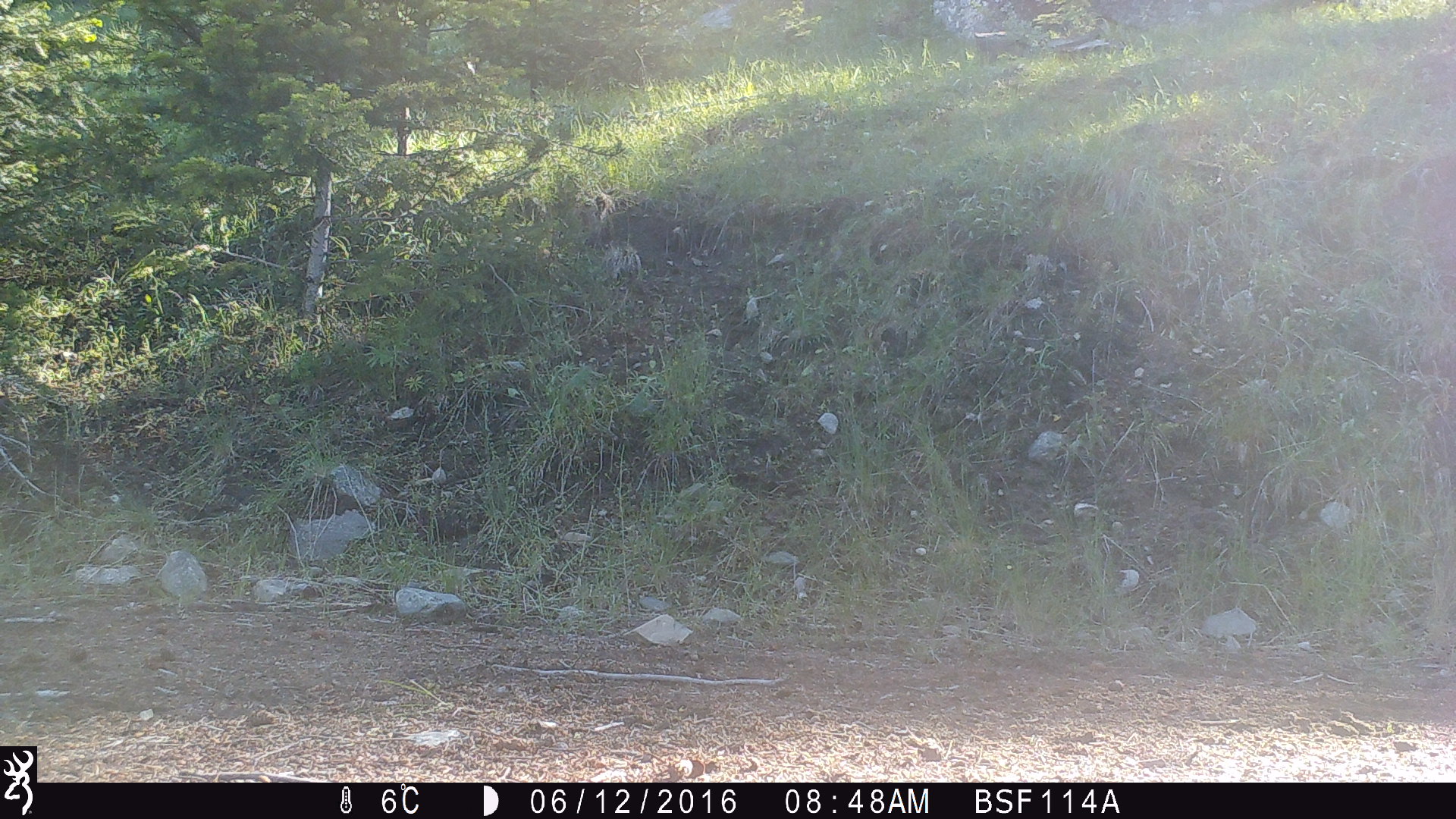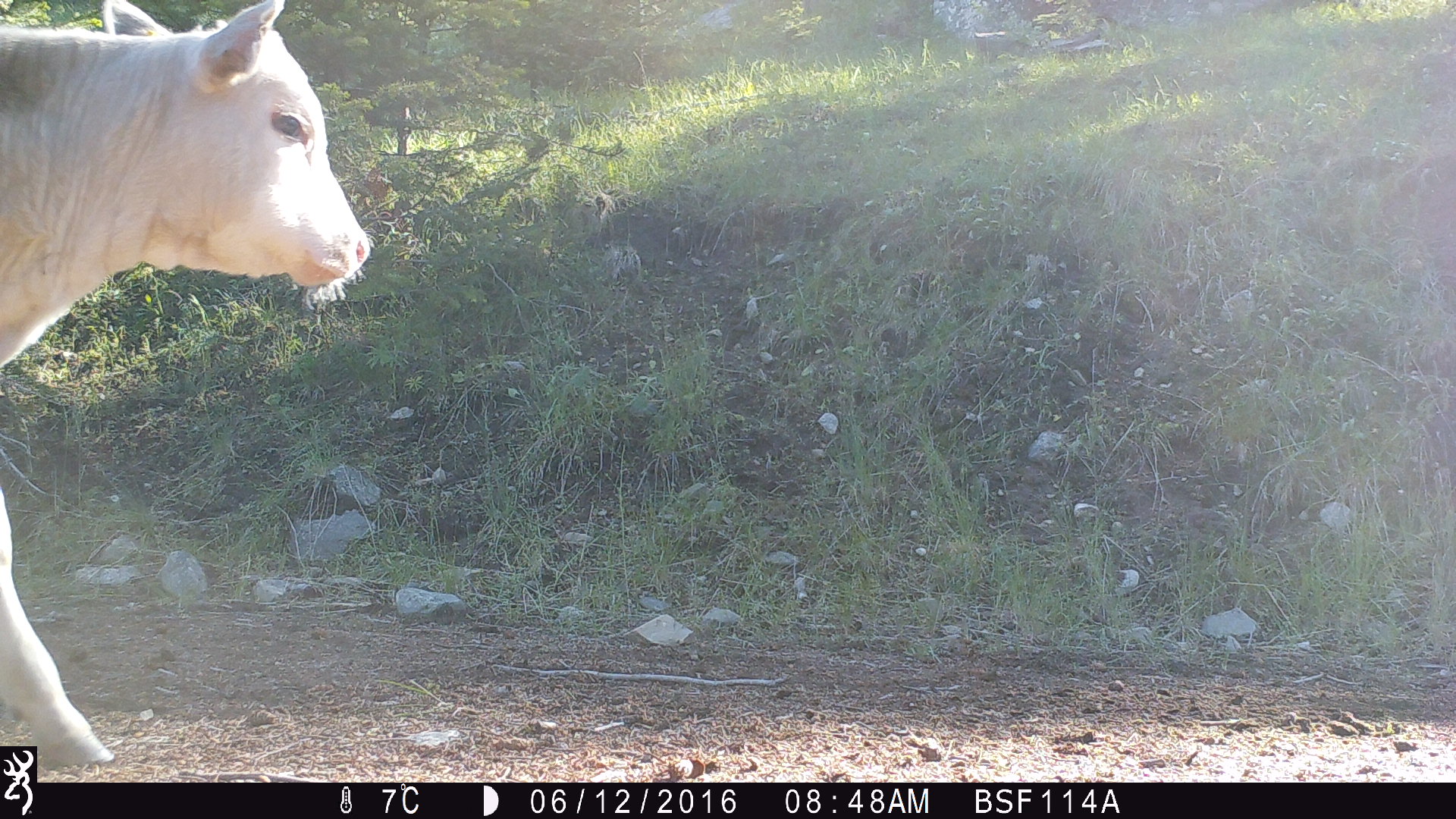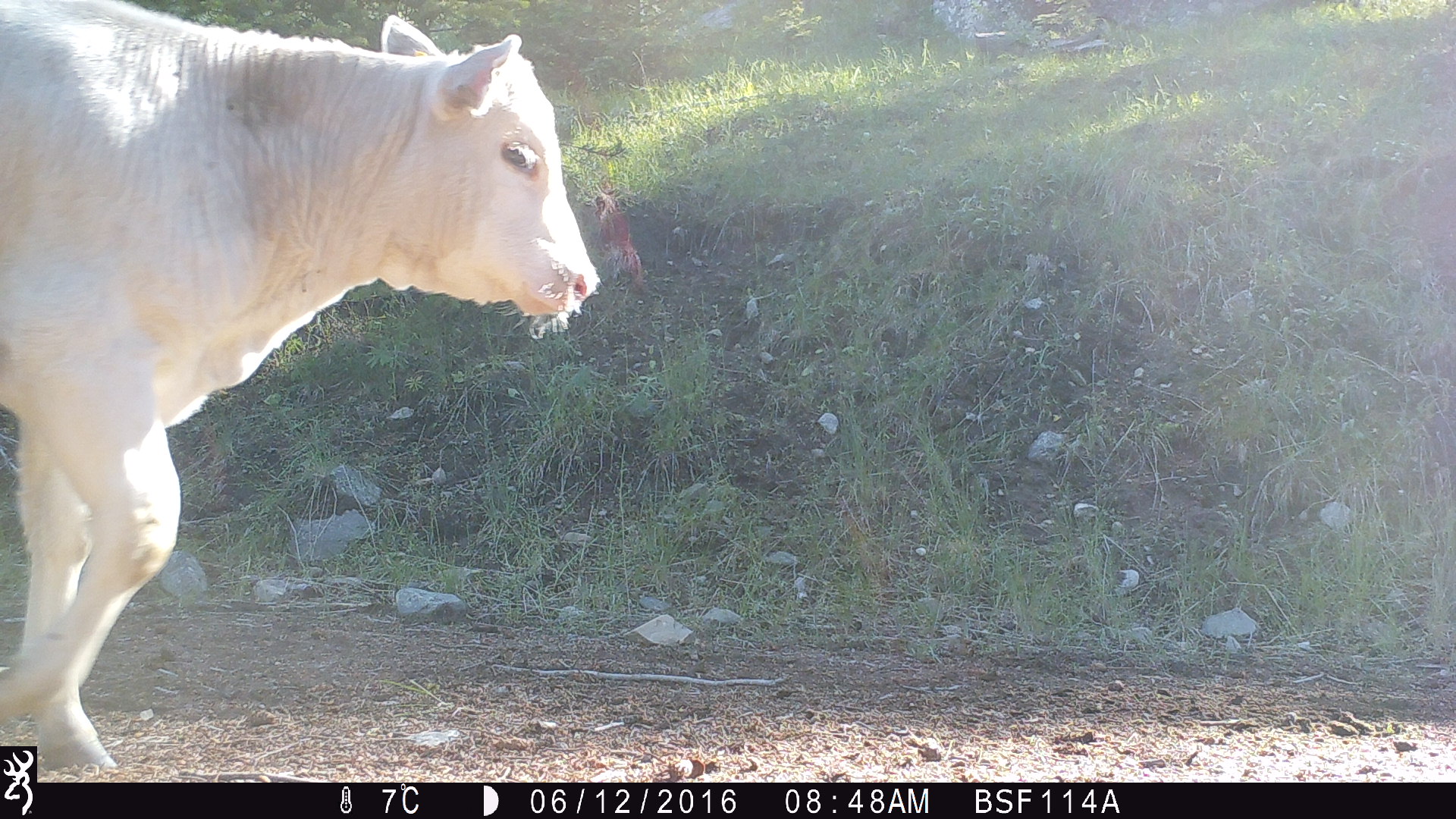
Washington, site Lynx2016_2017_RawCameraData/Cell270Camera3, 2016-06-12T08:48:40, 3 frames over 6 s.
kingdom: Animalia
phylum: Chordata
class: Mammalia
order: Artiodactyla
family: Bovidae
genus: Bos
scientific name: Bos taurus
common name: domestic cattle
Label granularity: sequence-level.